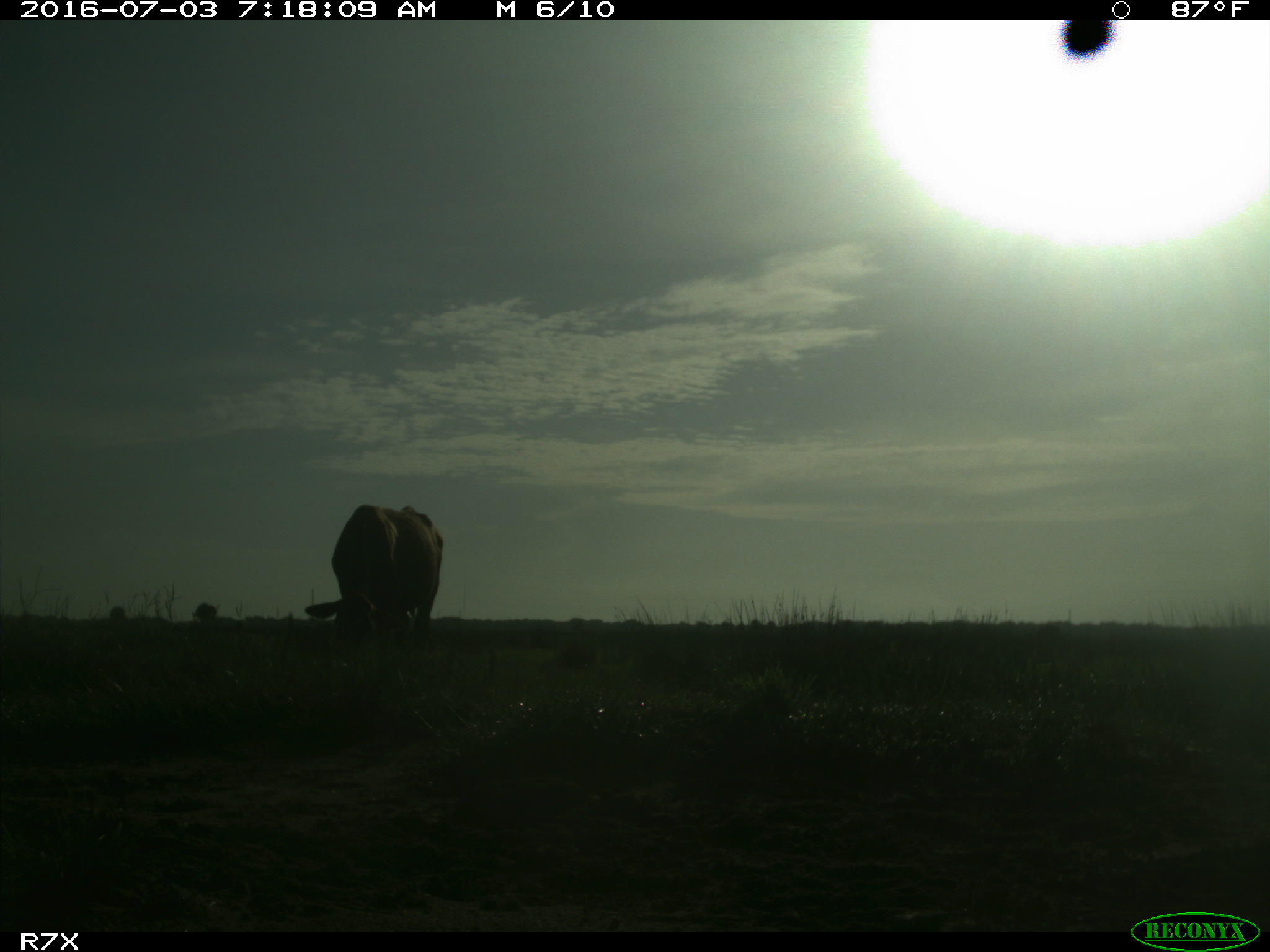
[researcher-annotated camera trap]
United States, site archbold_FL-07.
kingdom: Animalia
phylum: Chordata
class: Mammalia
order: Artiodactyla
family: Bovidae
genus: Bos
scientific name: Bos taurus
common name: domestic cow